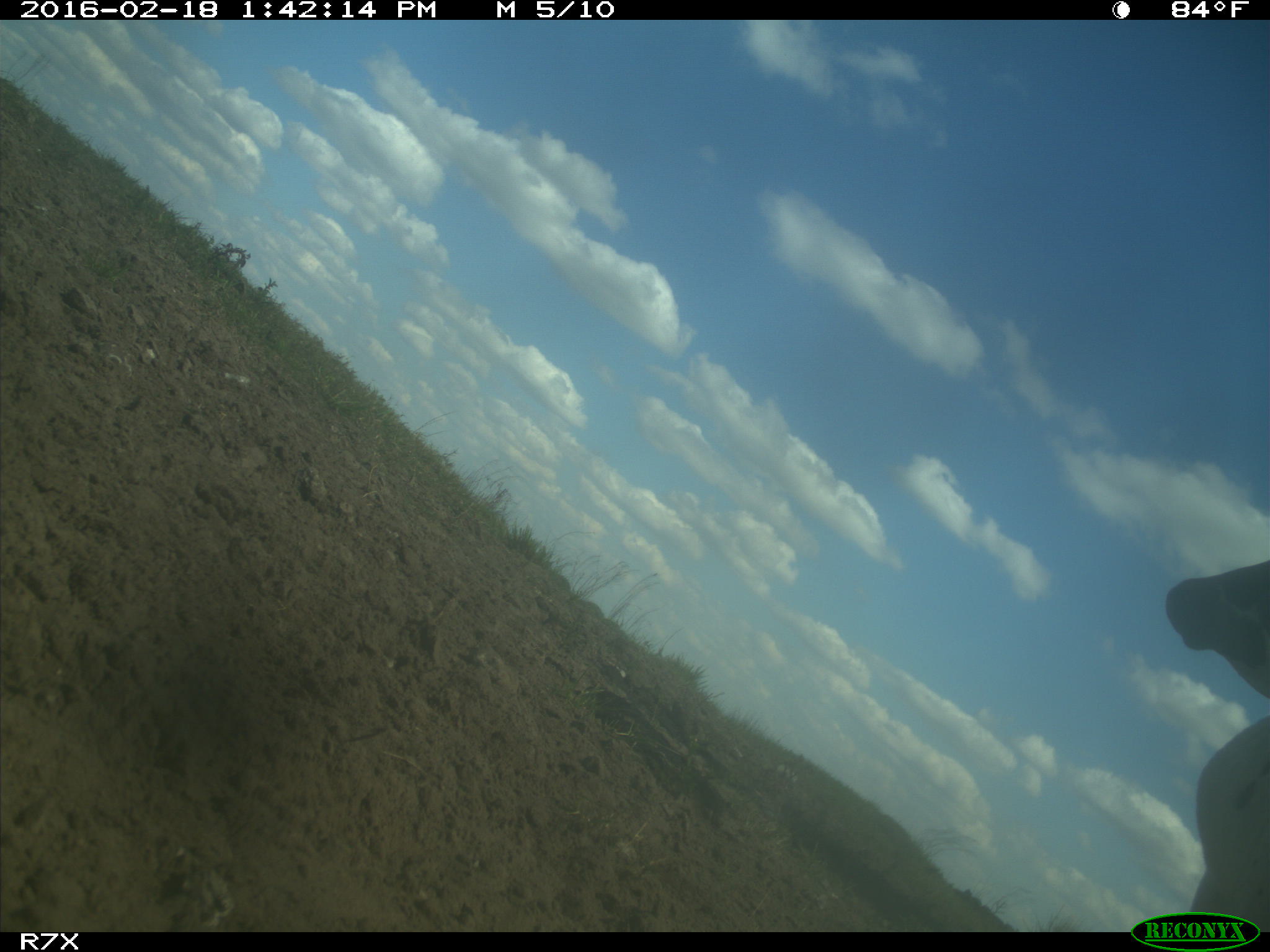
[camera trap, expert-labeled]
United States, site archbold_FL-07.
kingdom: Animalia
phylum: Chordata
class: Mammalia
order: Artiodactyla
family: Bovidae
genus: Bos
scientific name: Bos taurus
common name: domestic cow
Bos taurus (domestic cow).